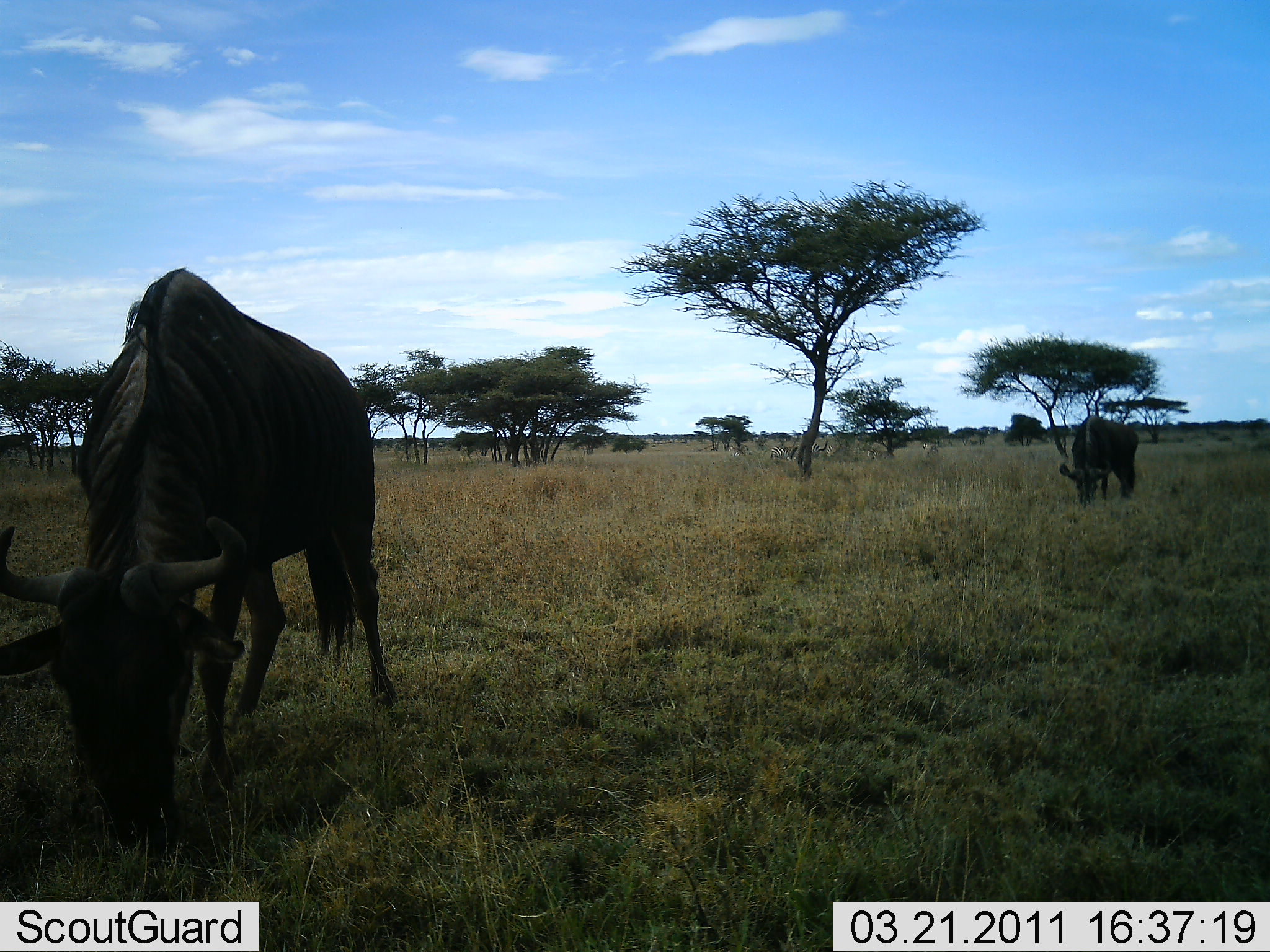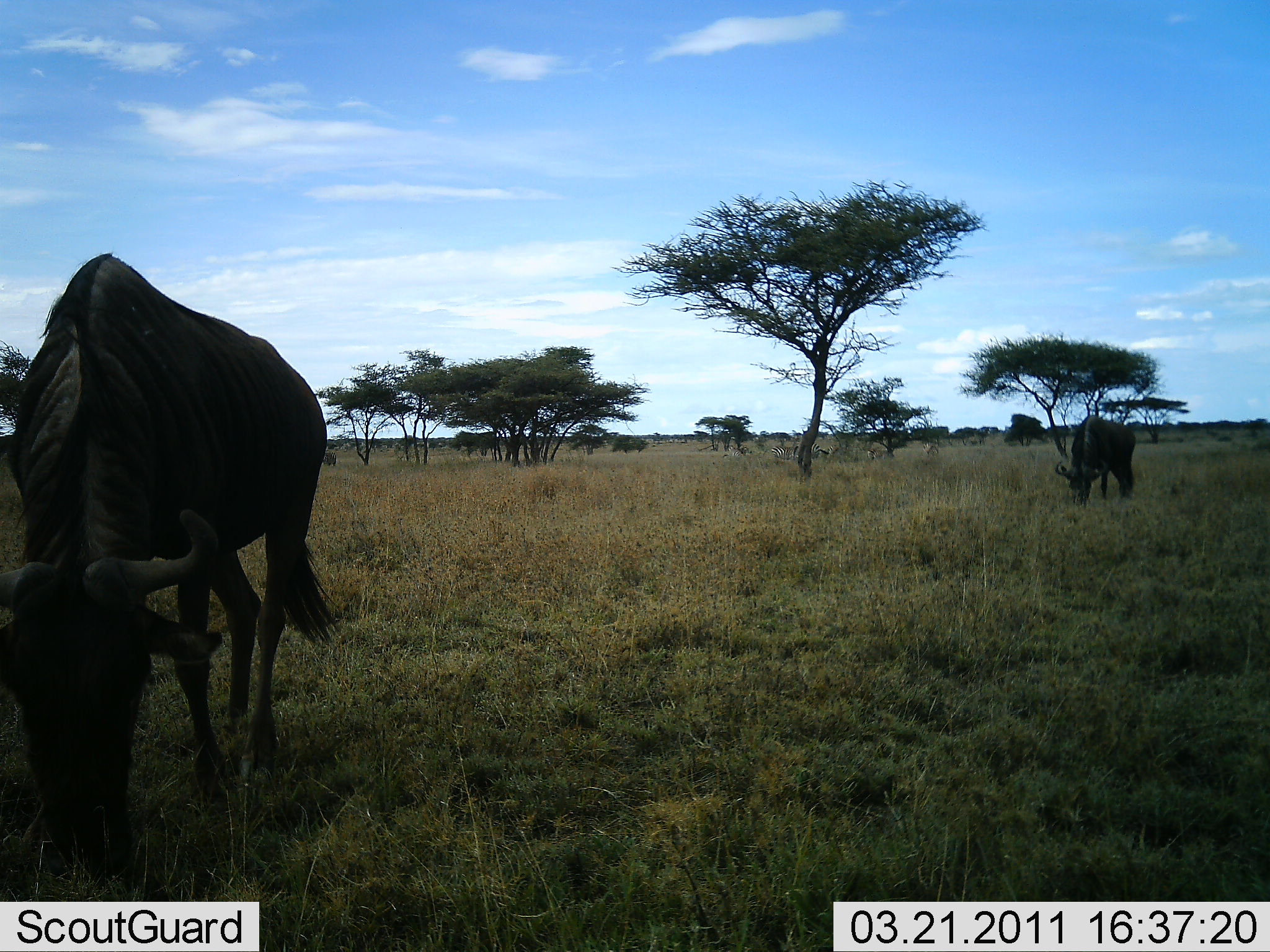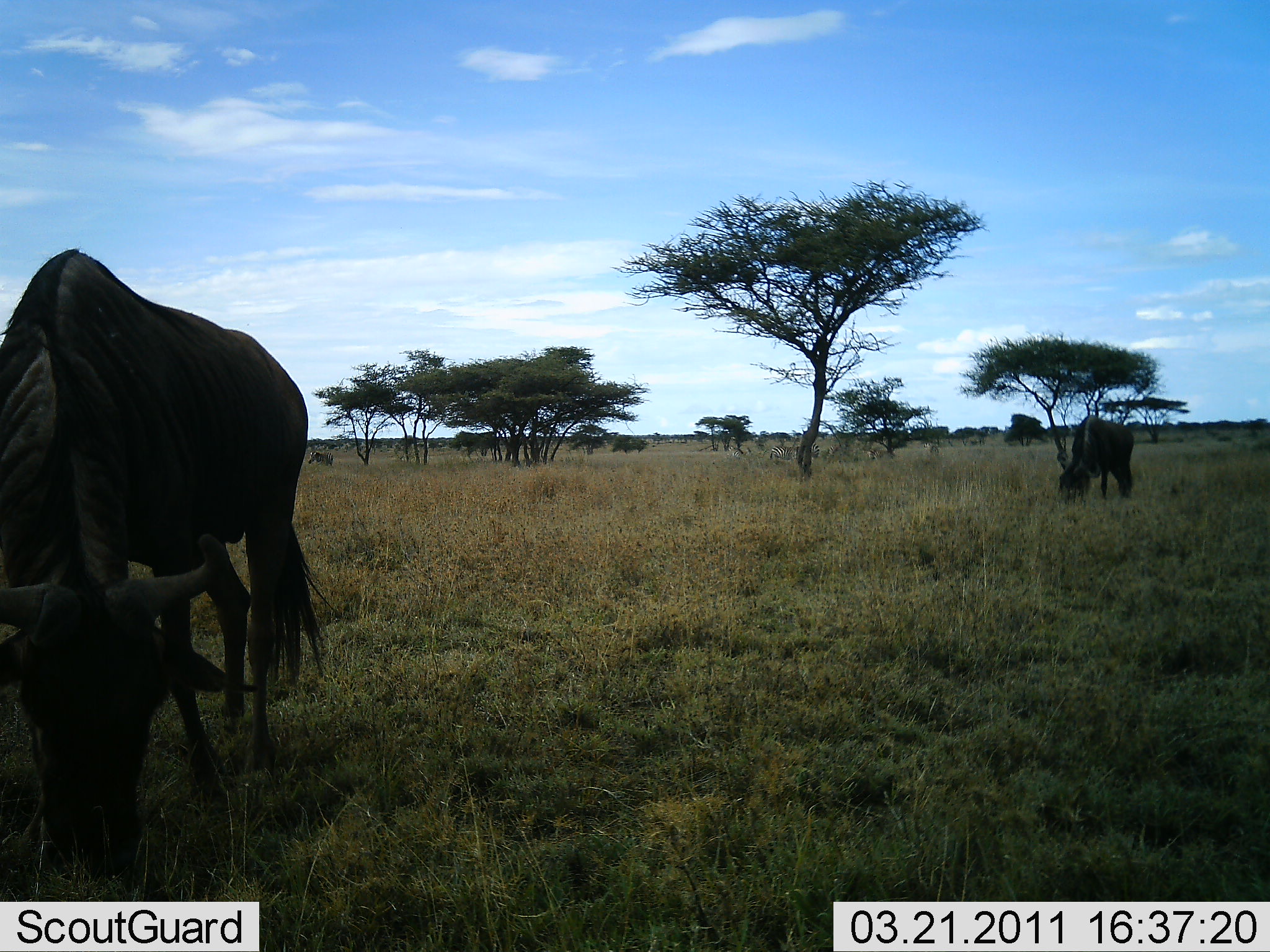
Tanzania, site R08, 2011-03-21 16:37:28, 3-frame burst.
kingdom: Animalia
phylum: Chordata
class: Mammalia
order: Artiodactyla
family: Bovidae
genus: Connochaetes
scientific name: Connochaetes taurinus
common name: blue wildebeest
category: wildebeest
Wildebeest (blue wildebeest) (Connochaetes taurinus), count 2. Behavior (volunteer vote fractions): standing 17%, resting 0%, moving 8%, interacting 0%. Young present (vote fraction): 0%. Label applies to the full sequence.